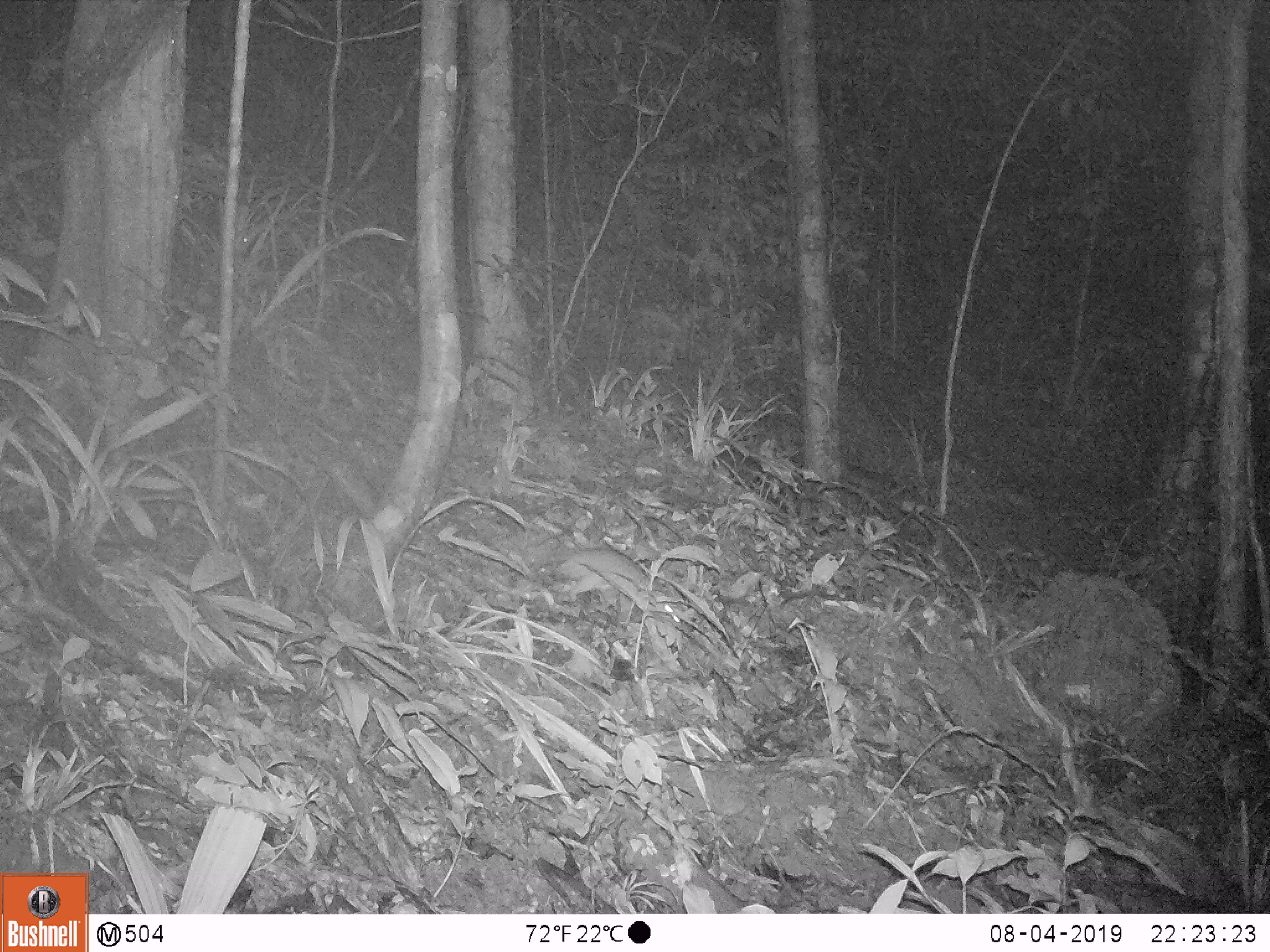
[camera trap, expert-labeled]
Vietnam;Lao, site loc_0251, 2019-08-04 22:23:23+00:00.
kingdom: Animalia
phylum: Chordata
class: Mammalia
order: Rodentia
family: Muridae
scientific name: Muridae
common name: old-world mice and rats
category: unidentified murid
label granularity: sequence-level